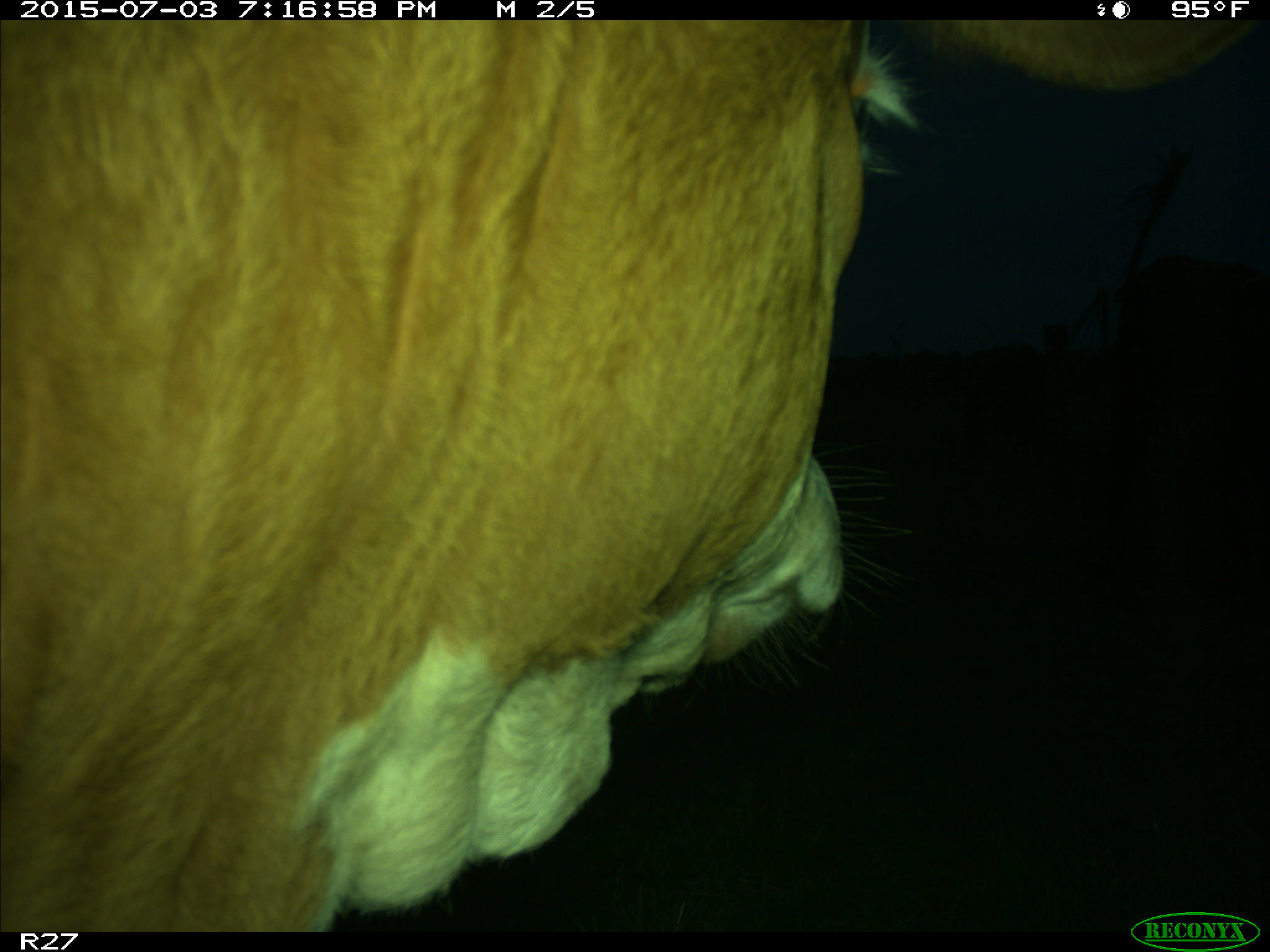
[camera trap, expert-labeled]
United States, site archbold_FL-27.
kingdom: Animalia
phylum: Chordata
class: Mammalia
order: Artiodactyla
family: Bovidae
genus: Bos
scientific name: Bos taurus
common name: domestic cow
Bos taurus (domestic cow).